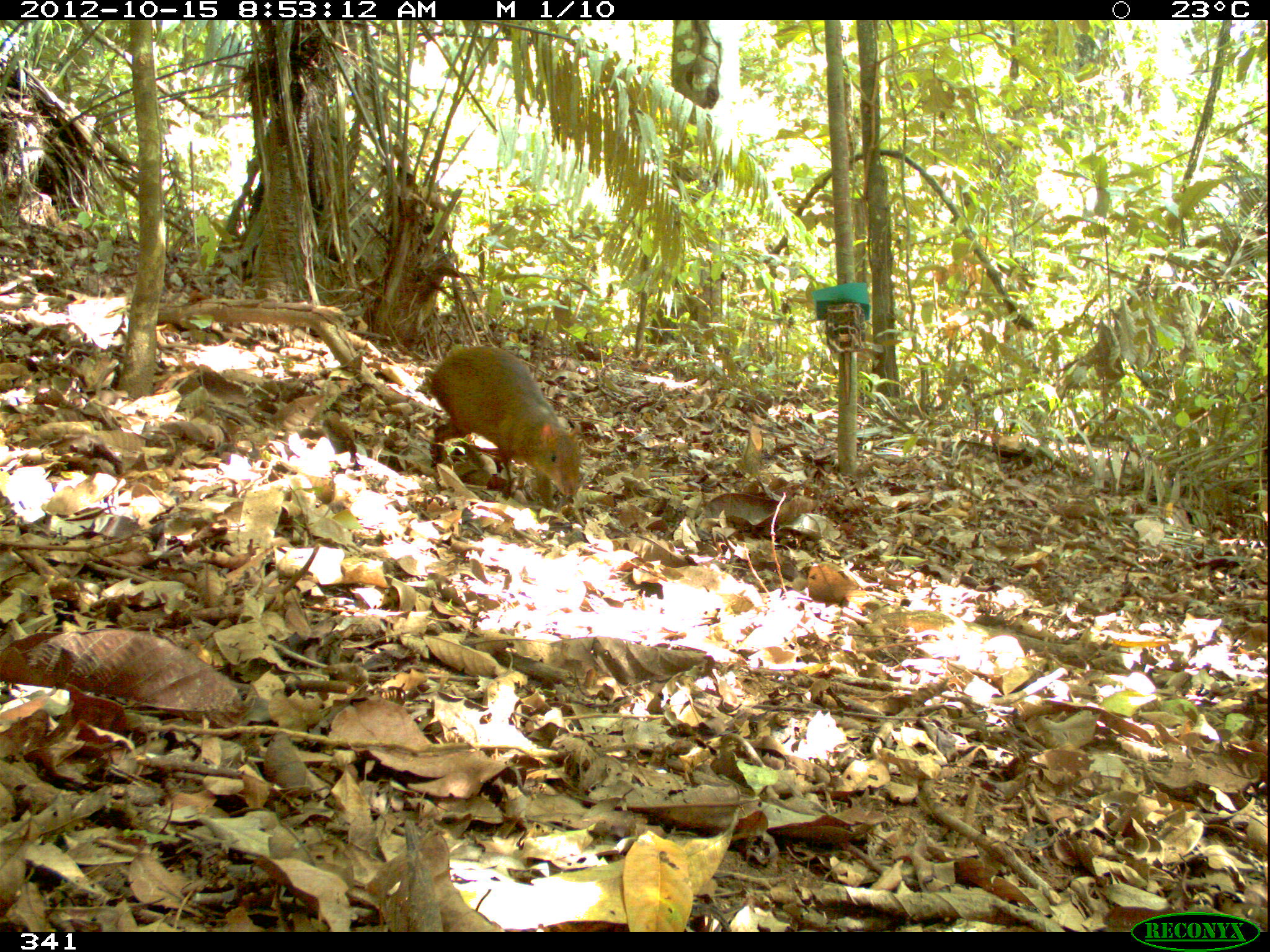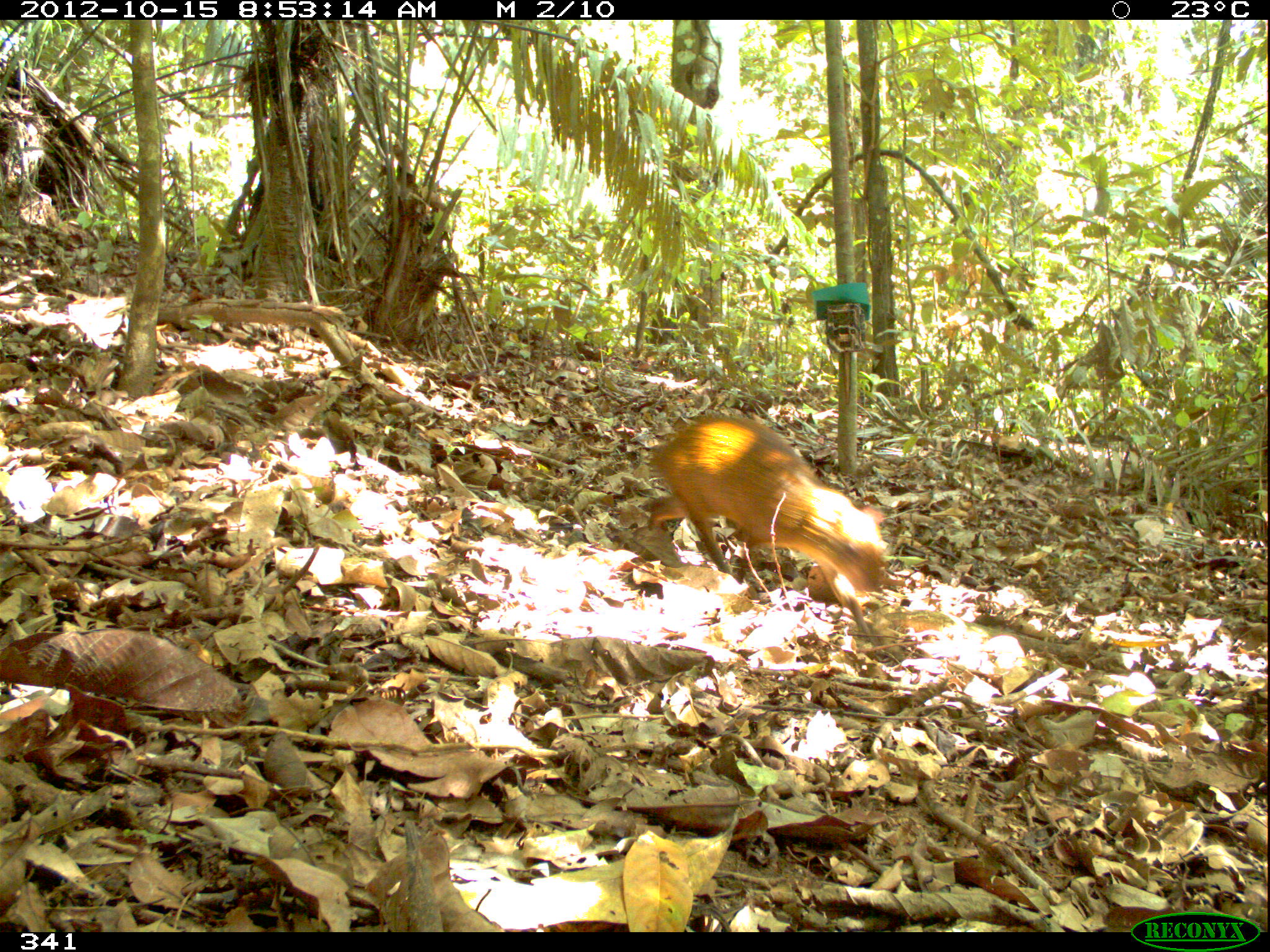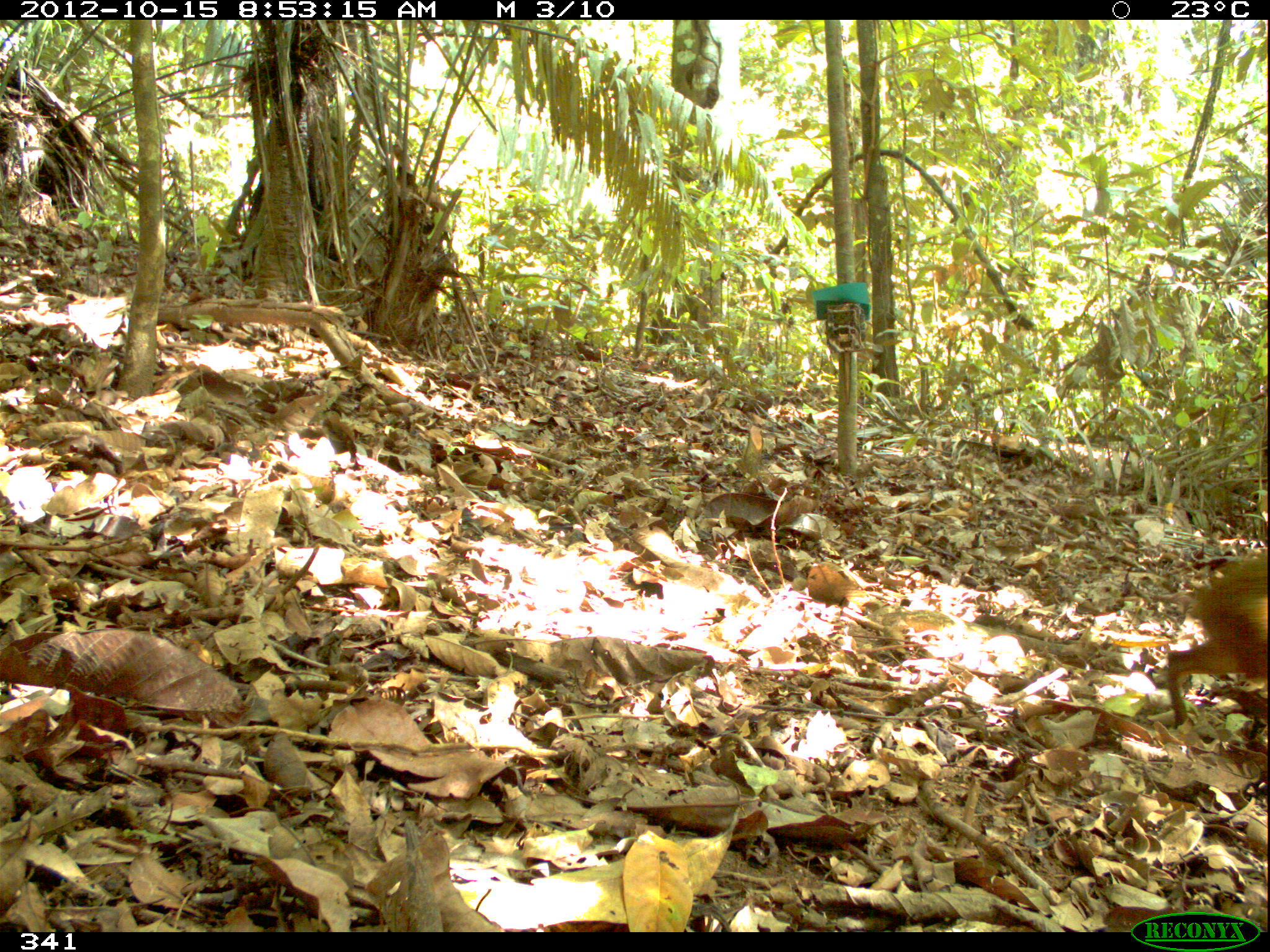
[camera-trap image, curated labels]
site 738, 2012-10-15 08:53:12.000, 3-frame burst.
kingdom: Animalia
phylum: Chordata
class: Mammalia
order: Rodentia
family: Dasyproctidae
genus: Dasyprocta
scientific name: Dasyprocta punctata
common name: central american agouti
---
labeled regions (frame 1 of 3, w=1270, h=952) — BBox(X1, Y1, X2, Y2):
dasyprocta punctata: BBox(429, 345, 581, 509)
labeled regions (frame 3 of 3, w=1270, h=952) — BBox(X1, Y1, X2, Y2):
dasyprocta punctata: BBox(1162, 551, 1270, 728)